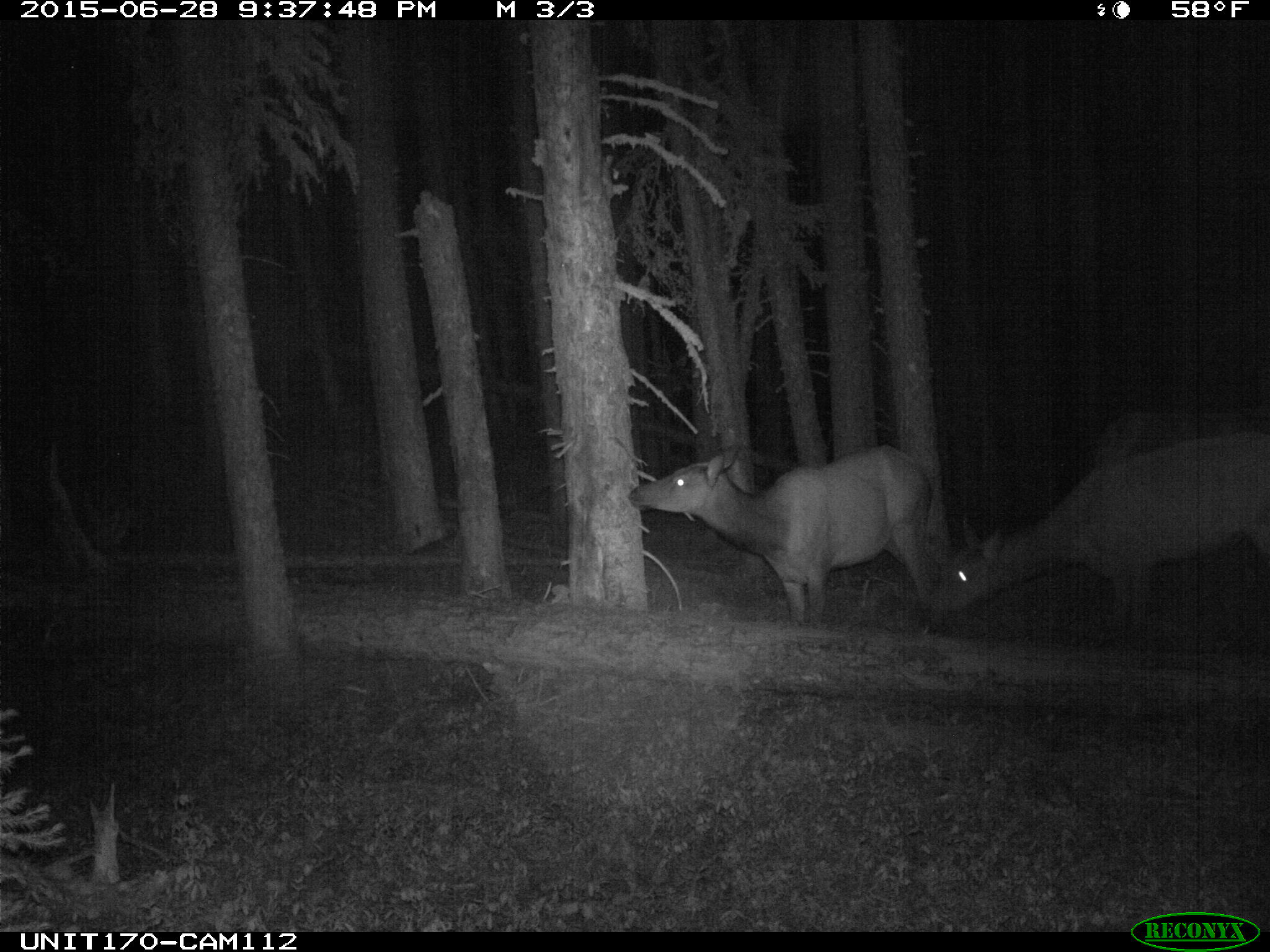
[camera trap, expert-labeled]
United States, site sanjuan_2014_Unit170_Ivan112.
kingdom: Animalia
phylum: Chordata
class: Mammalia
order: Artiodactyla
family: Cervidae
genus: Cervus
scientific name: Cervus elaphus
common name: red deer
Cervus elaphus (red deer).